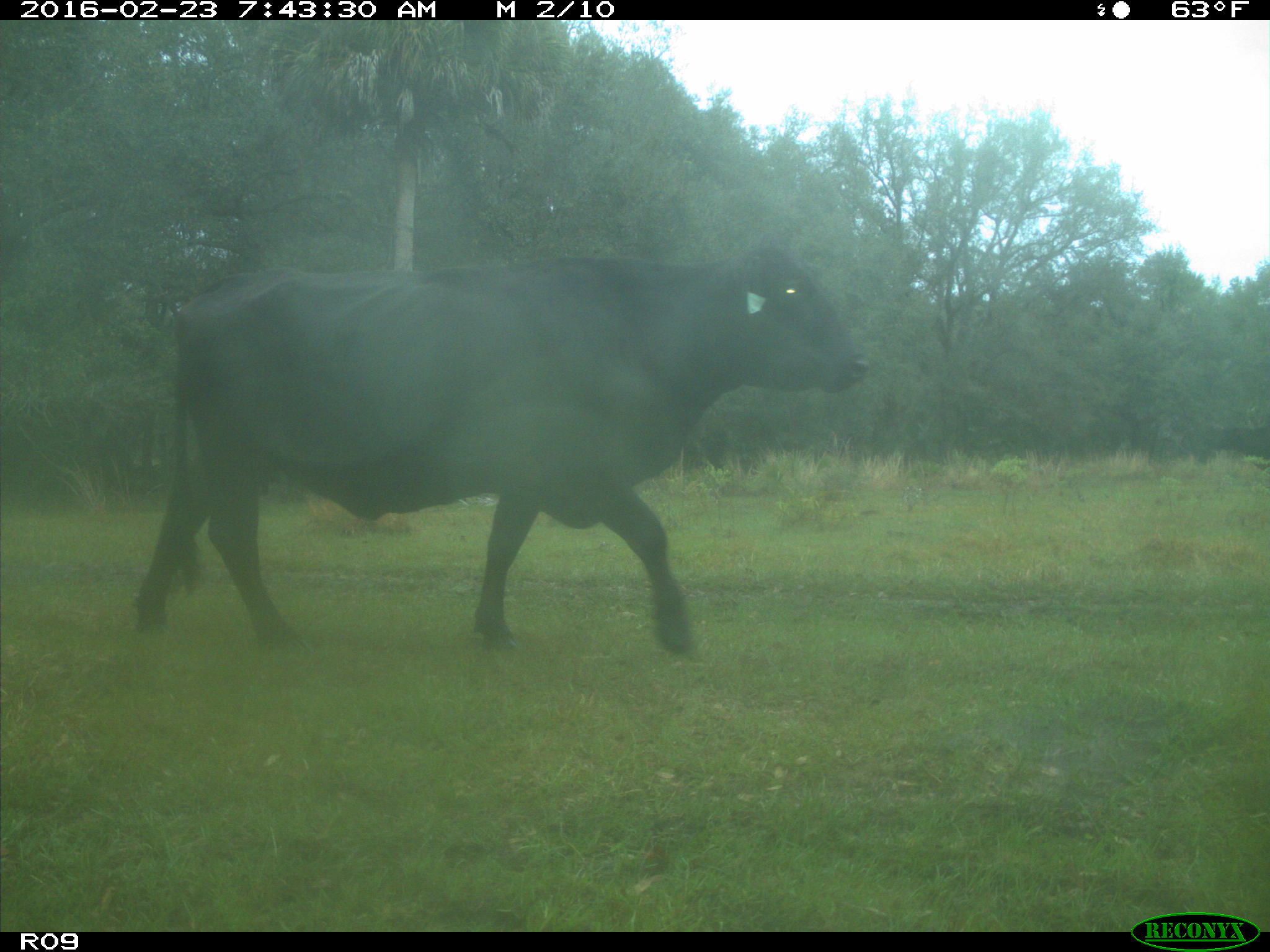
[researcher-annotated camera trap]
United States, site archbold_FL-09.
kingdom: Animalia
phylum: Chordata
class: Mammalia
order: Artiodactyla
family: Bovidae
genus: Bos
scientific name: Bos taurus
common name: domestic cow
Bos taurus (domestic cow).